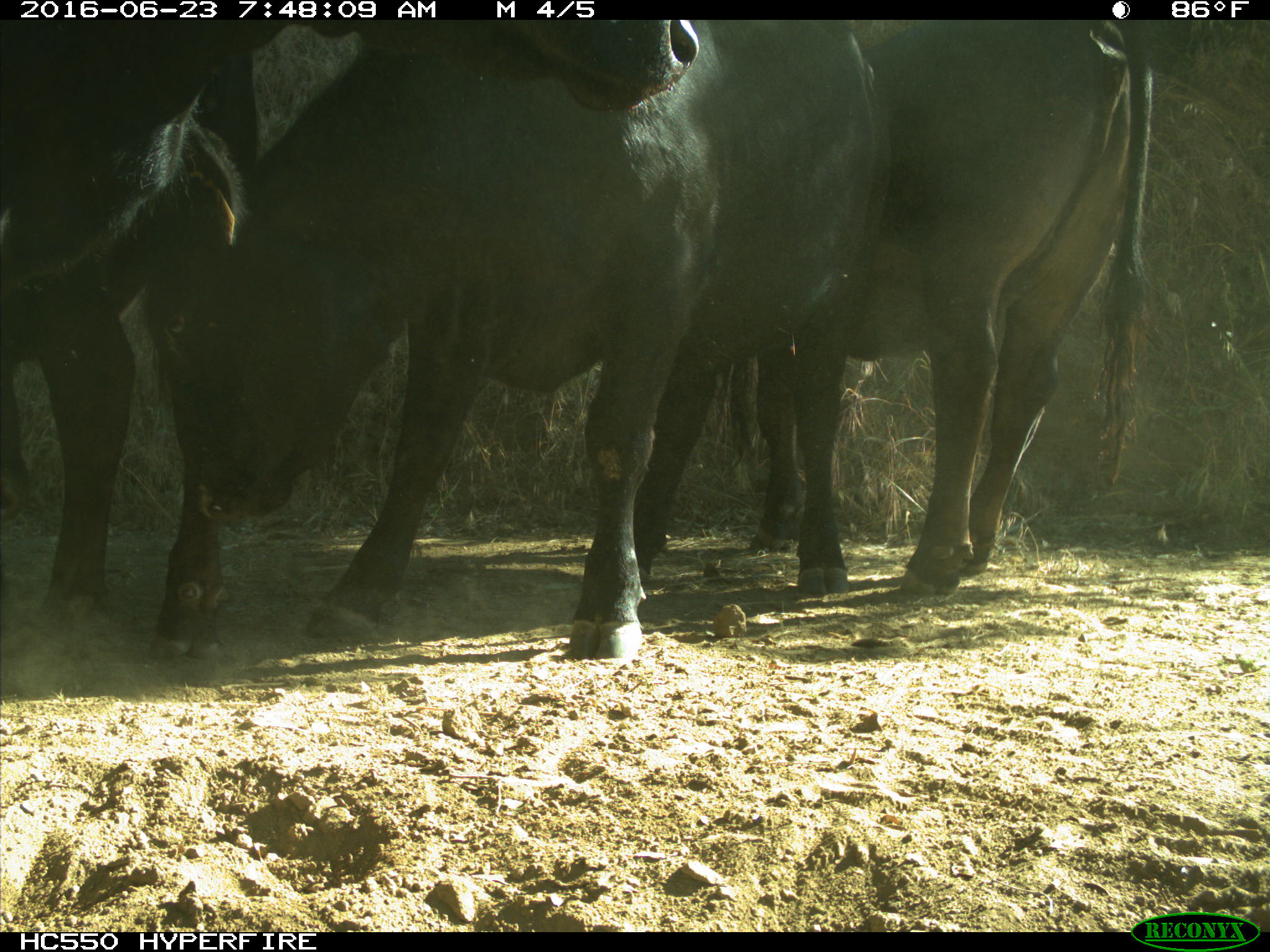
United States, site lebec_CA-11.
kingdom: Animalia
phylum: Chordata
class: Mammalia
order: Artiodactyla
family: Bovidae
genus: Bos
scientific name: Bos taurus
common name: domestic cow